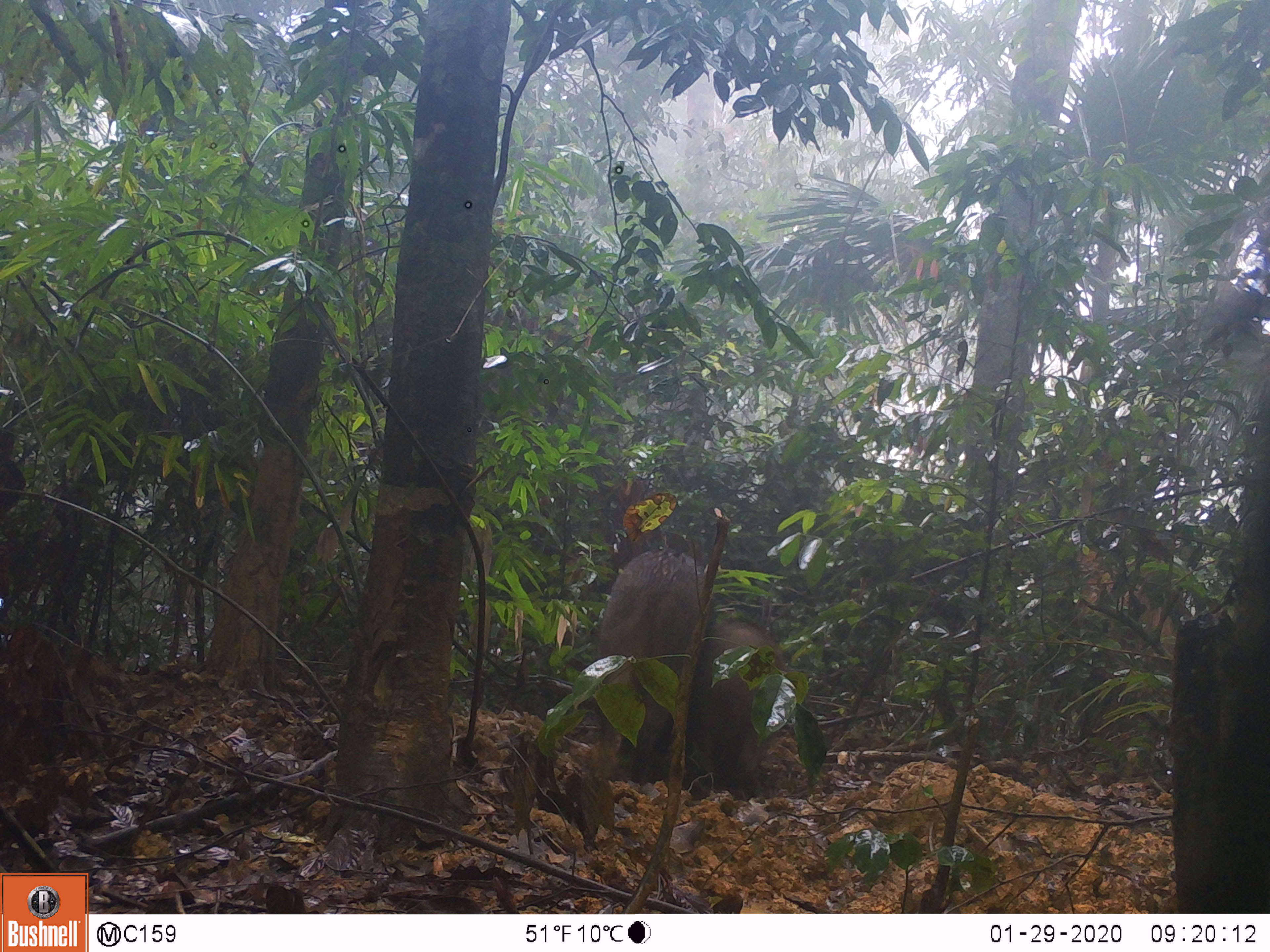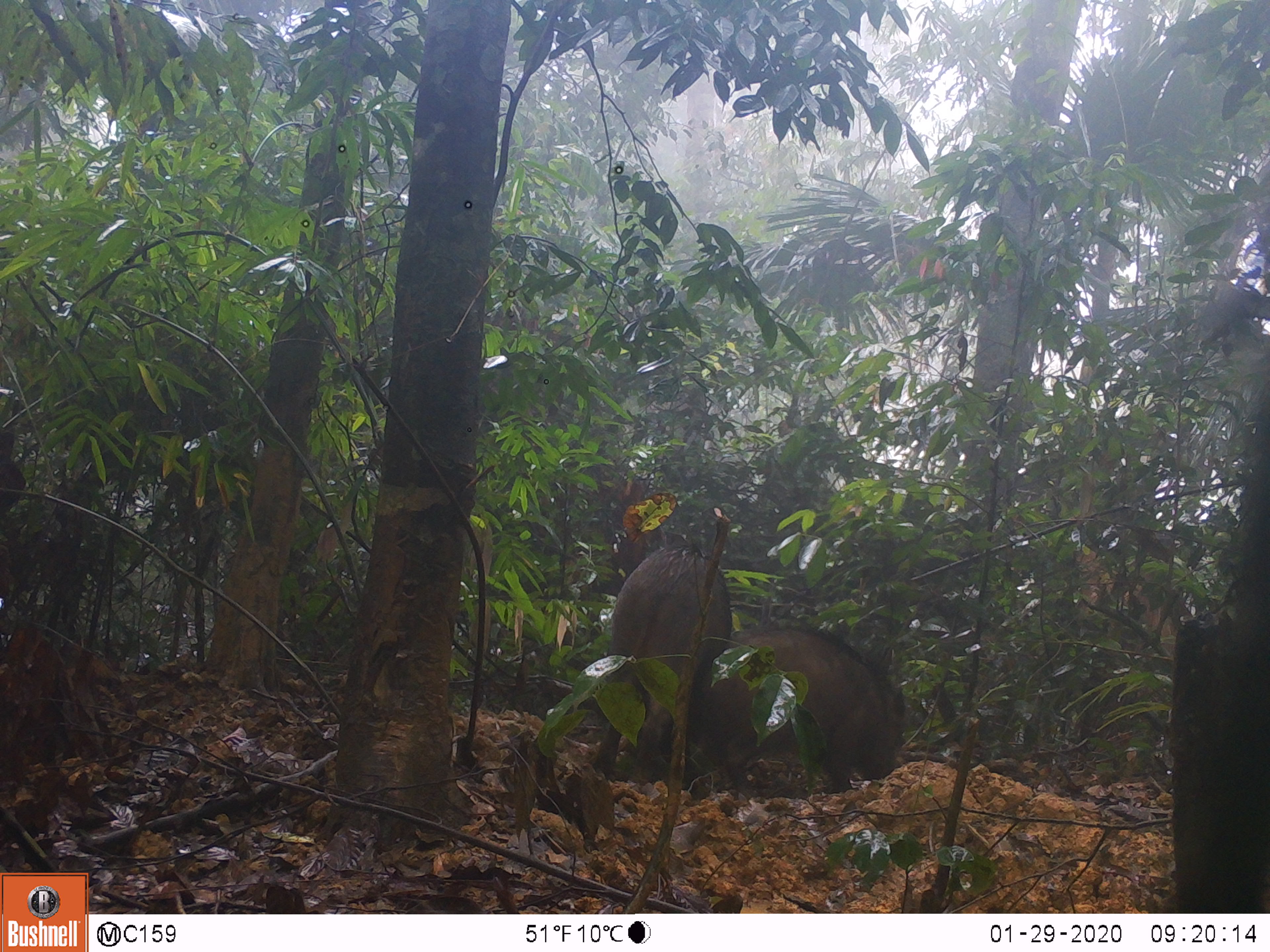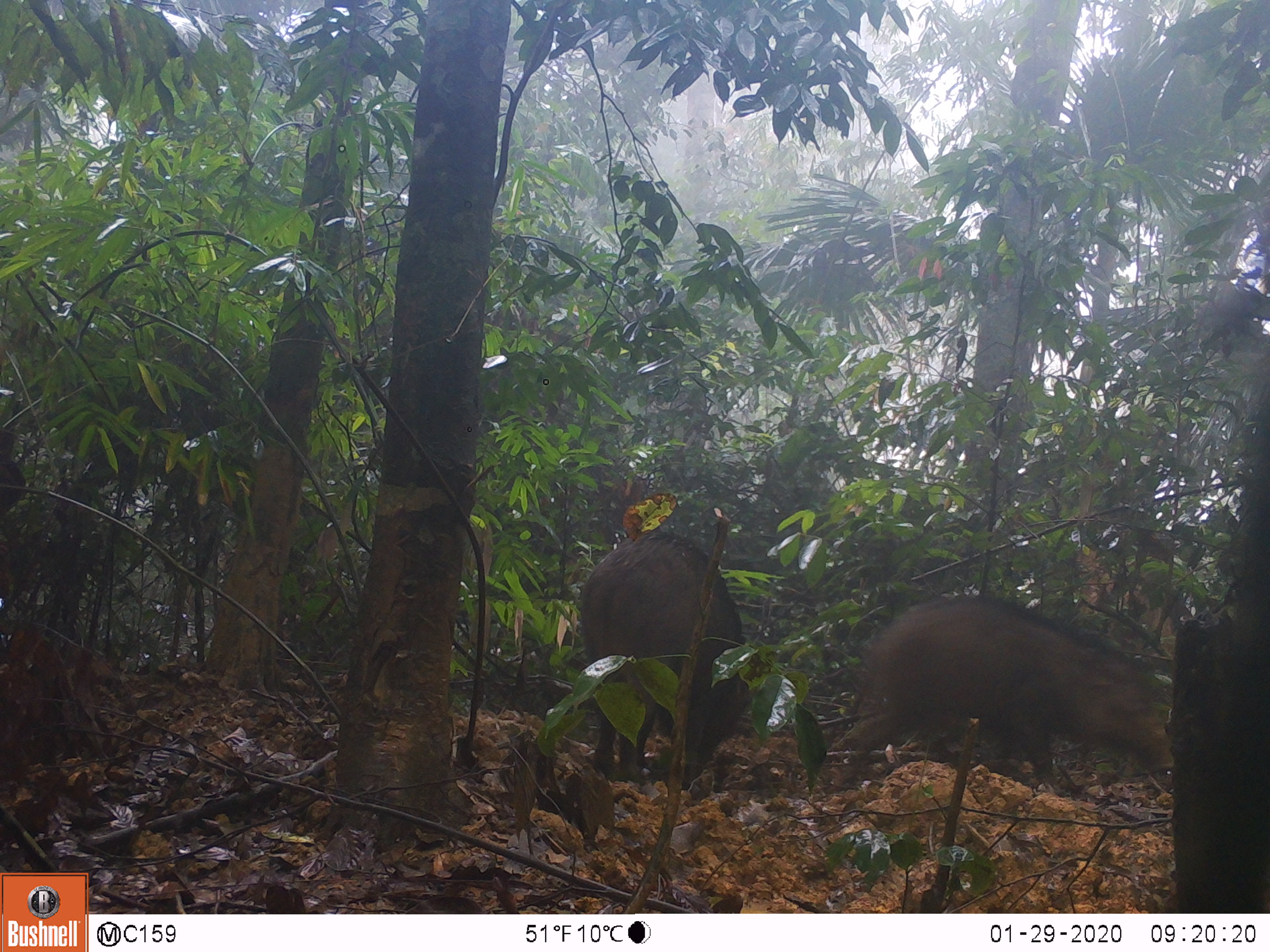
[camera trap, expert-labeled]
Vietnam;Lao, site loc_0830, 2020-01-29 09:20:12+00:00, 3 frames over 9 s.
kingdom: Animalia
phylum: Chordata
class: Mammalia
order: Artiodactyla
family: Suidae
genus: Sus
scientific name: Sus scrofa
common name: eurasian wild pig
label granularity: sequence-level